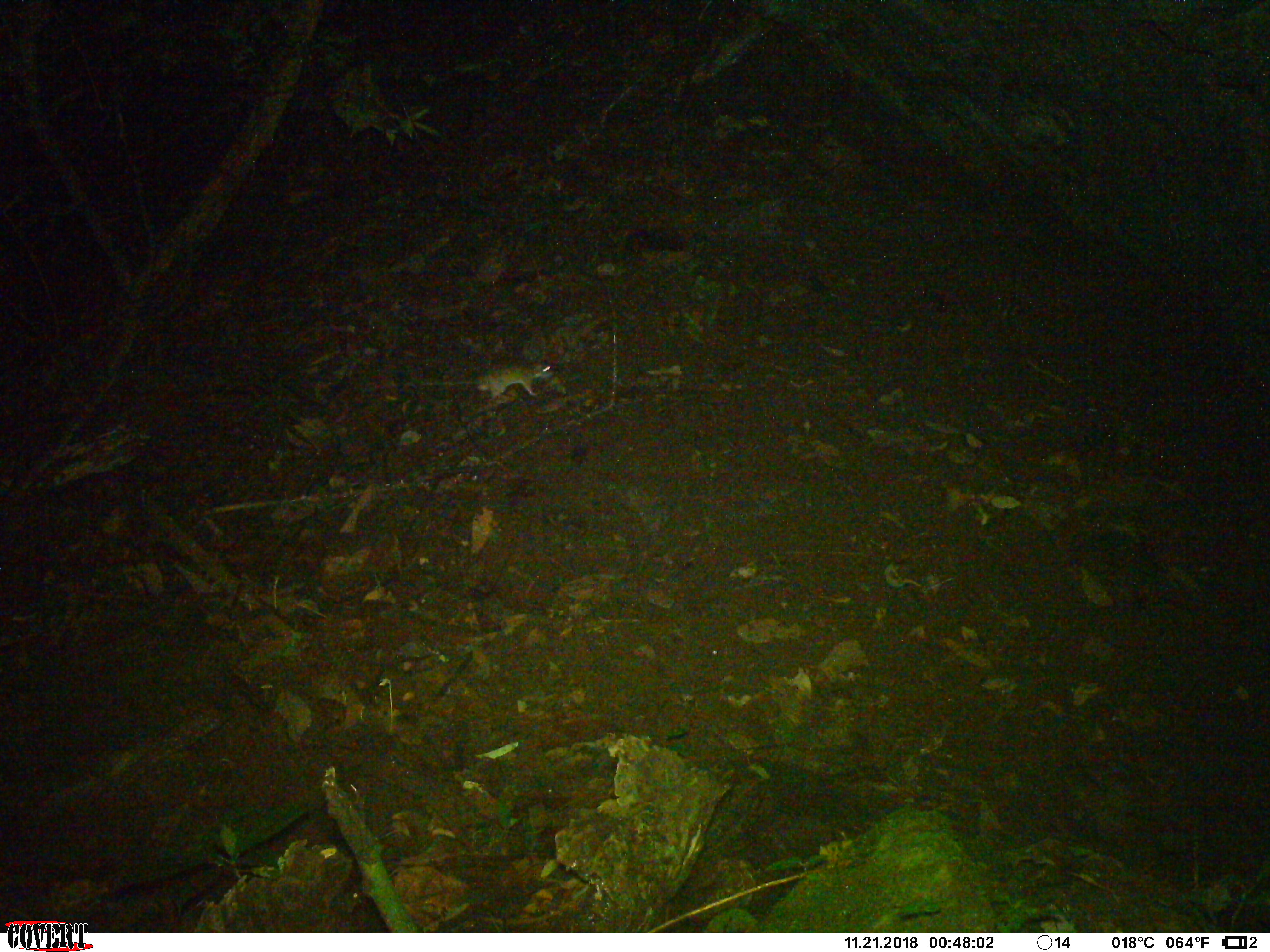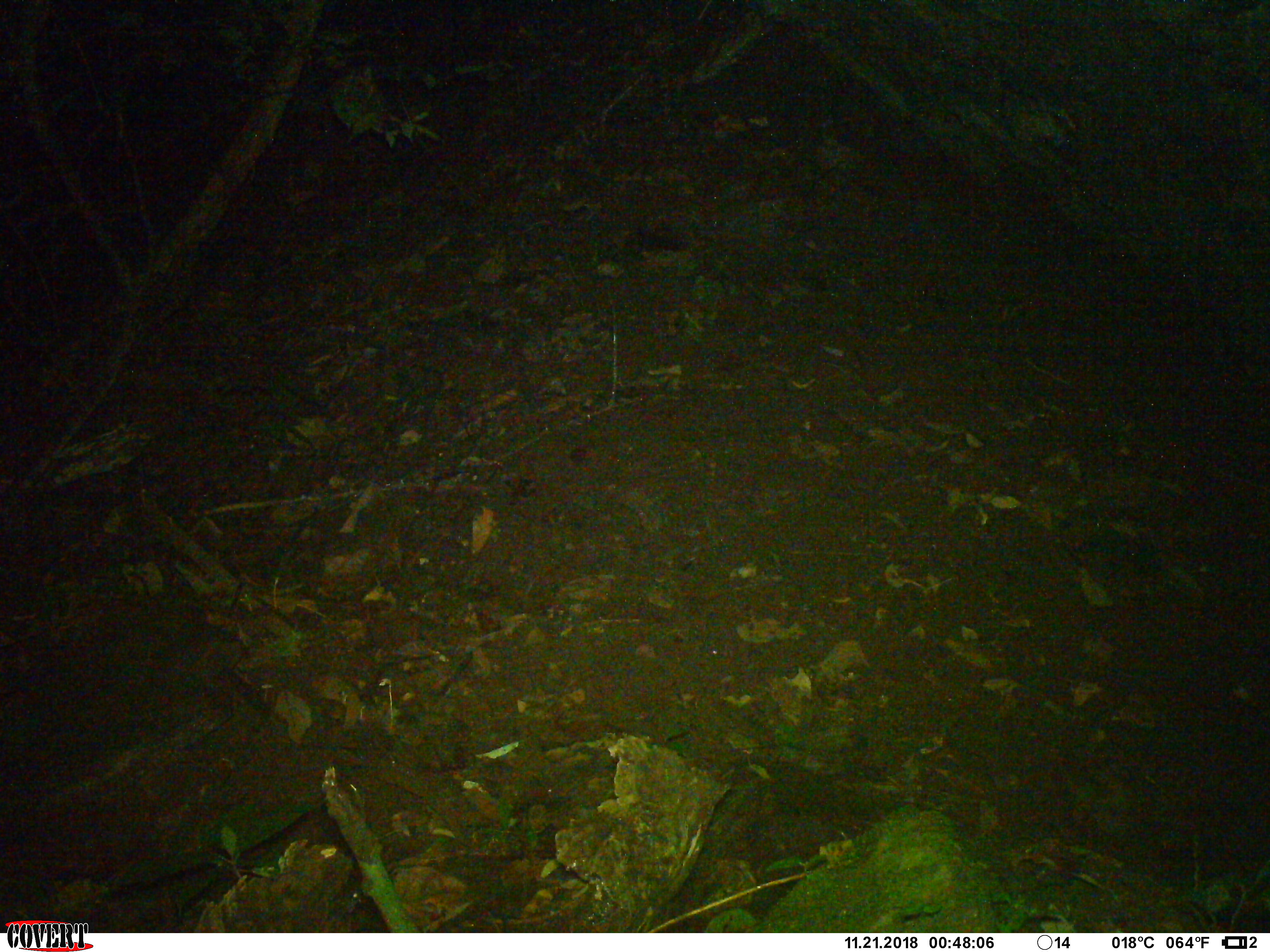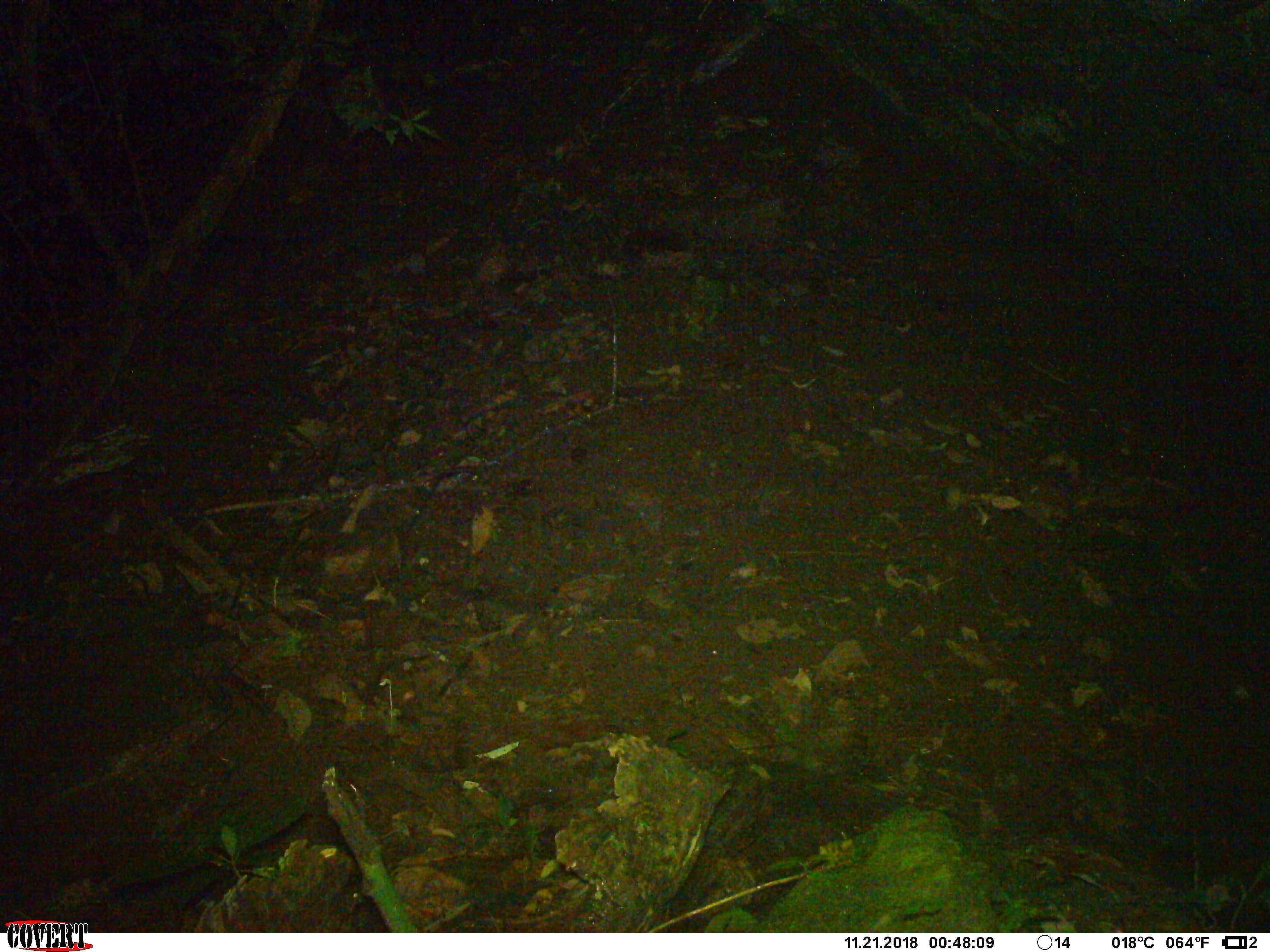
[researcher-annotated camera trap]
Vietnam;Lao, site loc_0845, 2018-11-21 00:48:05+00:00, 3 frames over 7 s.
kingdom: Animalia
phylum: Chordata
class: Mammalia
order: Rodentia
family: Muridae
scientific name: Muridae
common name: old-world mice and rats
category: unidentified murid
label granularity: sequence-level